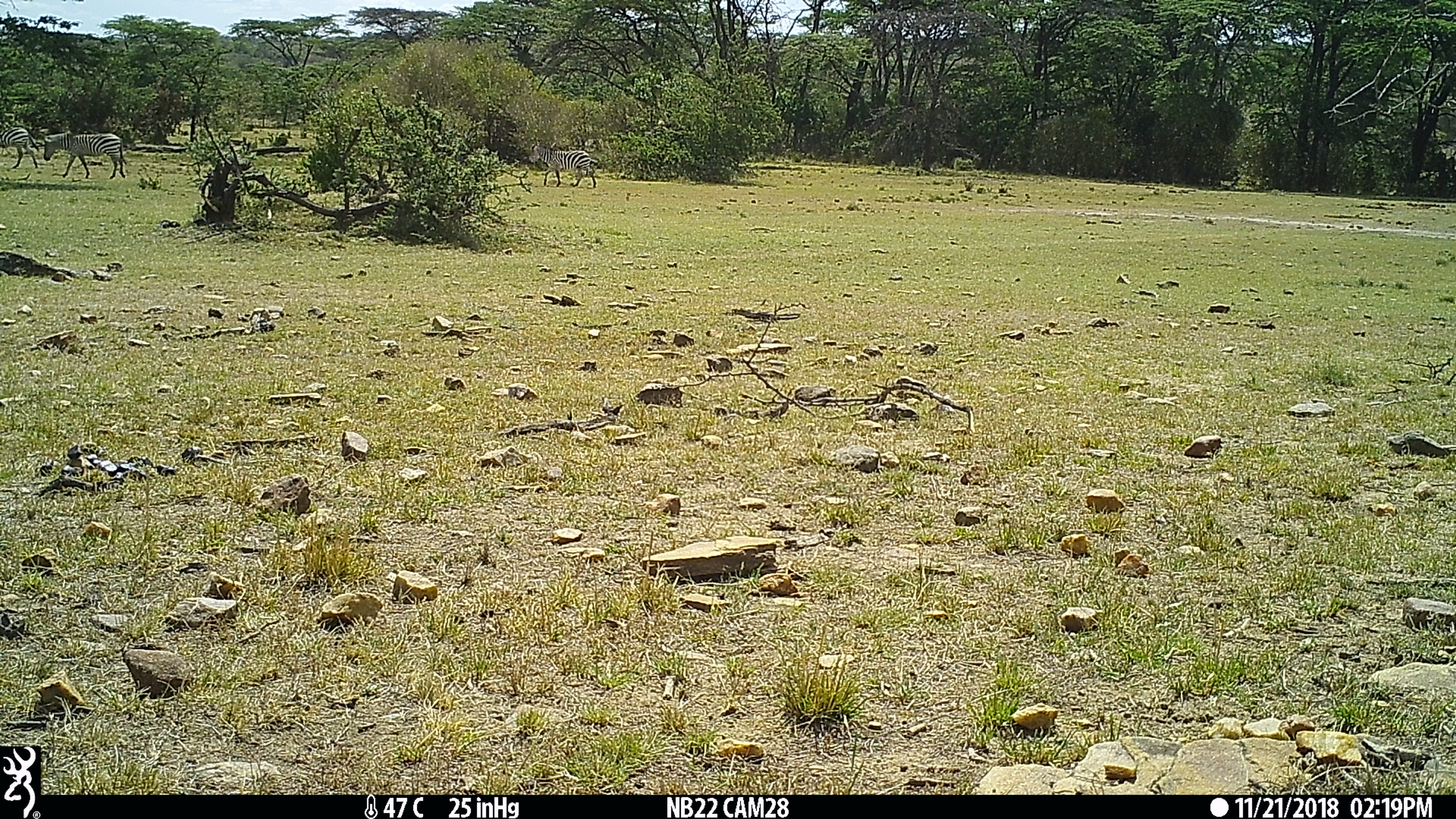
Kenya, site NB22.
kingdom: Animalia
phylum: Chordata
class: Mammalia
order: Perissodactyla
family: Equidae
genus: Equus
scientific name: Equus quagga burchellii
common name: burchell's zebra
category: zebra